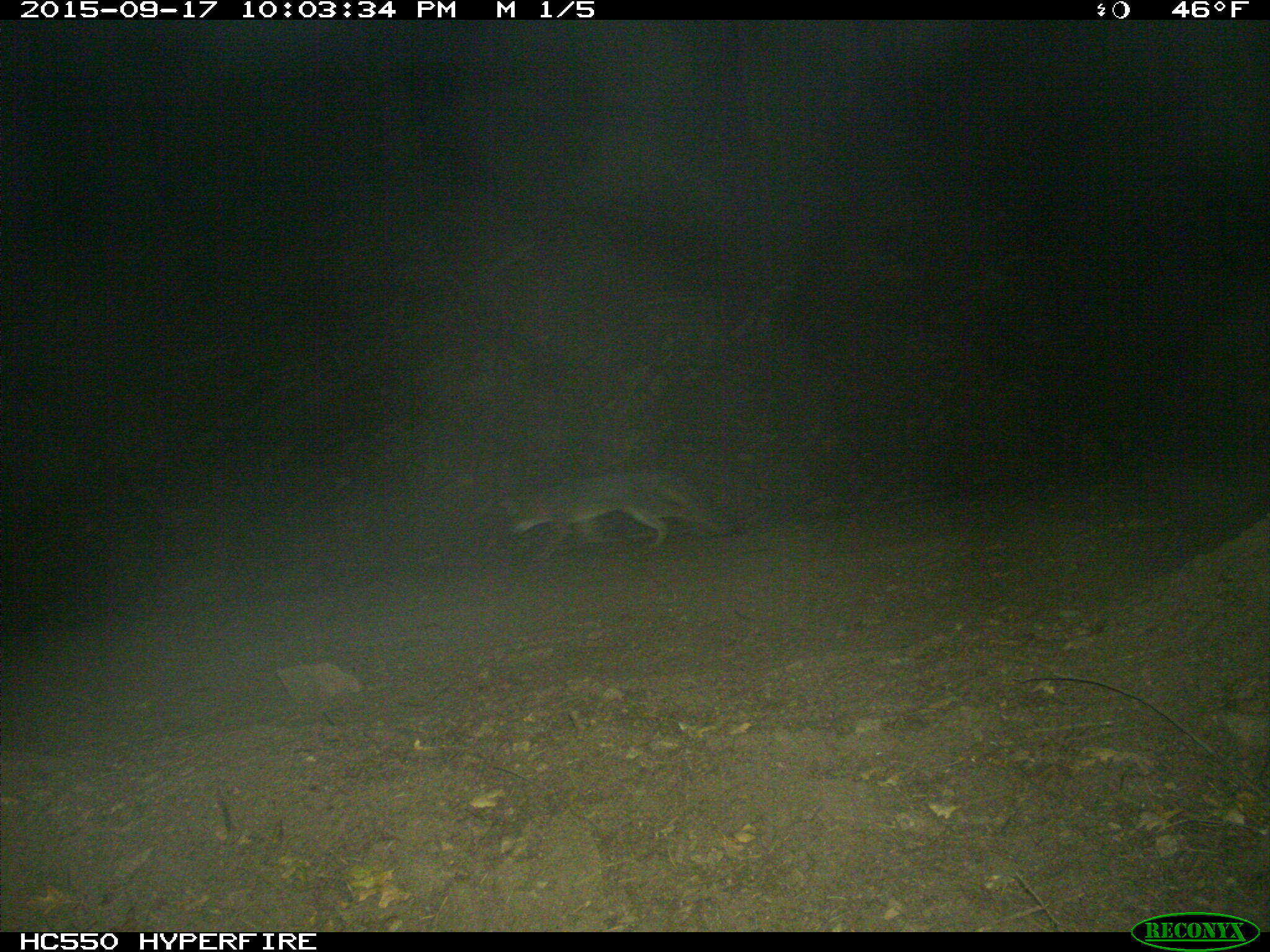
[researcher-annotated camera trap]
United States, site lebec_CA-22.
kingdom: Animalia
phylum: Chordata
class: Mammalia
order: Carnivora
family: Canidae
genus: Urocyon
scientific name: Urocyon cinereoargenteus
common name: gray fox